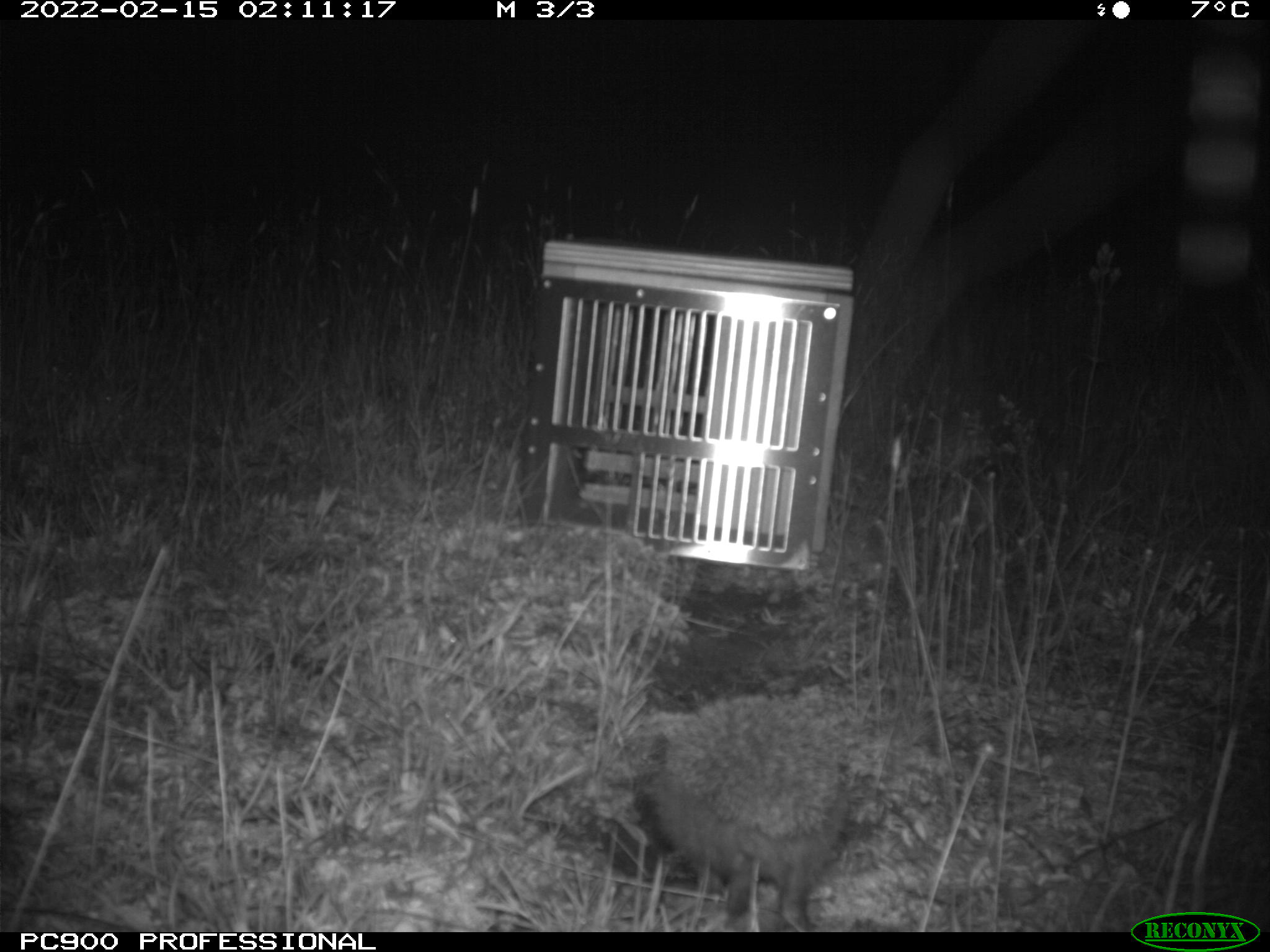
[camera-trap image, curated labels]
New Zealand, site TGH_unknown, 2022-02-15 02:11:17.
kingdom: Animalia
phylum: Chordata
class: Mammalia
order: Eulipotyphla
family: Erinaceidae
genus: Erinaceus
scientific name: Erinaceus europaeus europaeus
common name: european hedgehog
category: hedgehog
Hedgehog (european hedgehog) (Erinaceus europaeus europaeus).